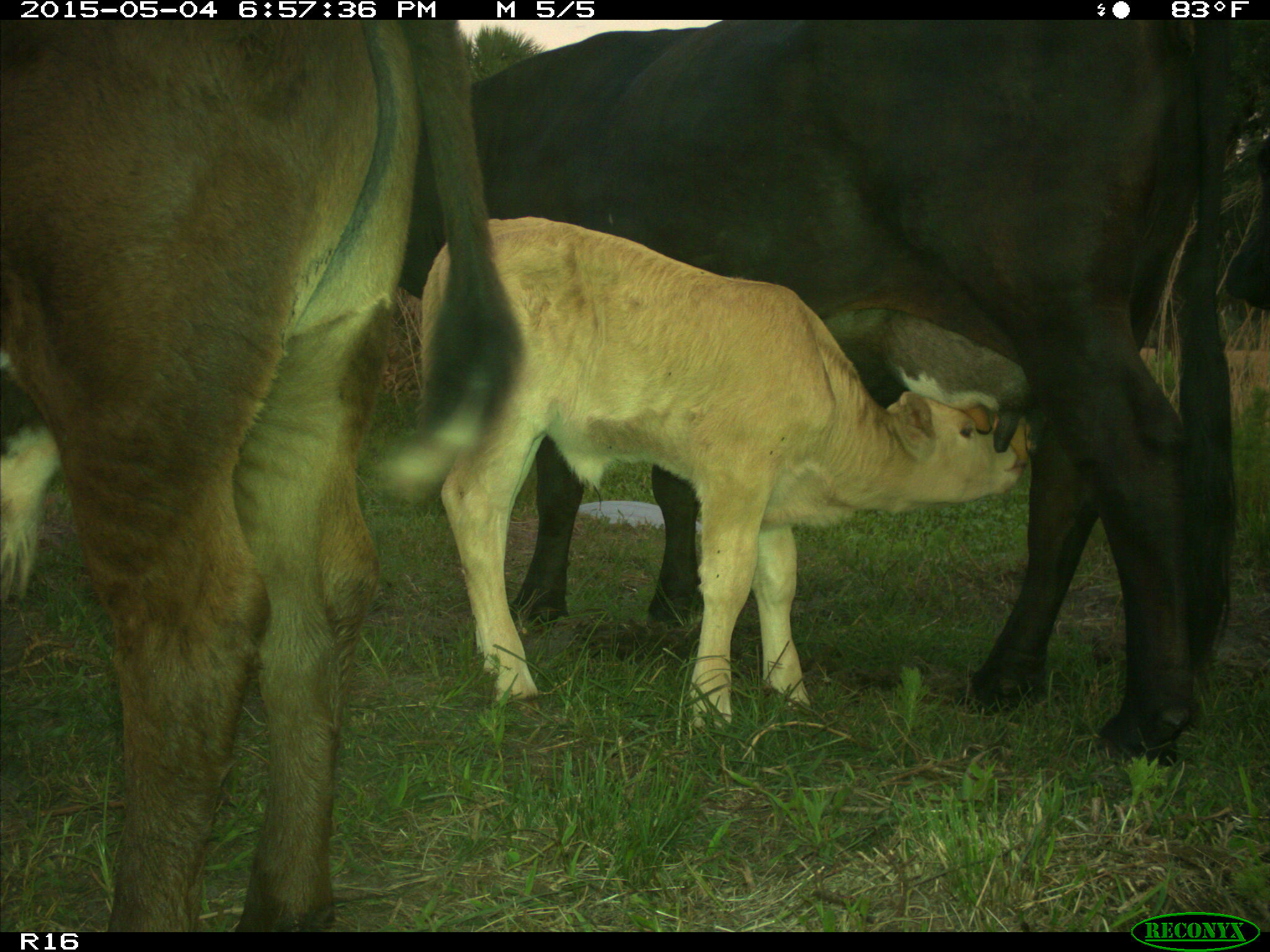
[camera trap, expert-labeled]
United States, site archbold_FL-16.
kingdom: Animalia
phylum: Chordata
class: Mammalia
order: Artiodactyla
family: Bovidae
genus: Bos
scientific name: Bos taurus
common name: domestic cow